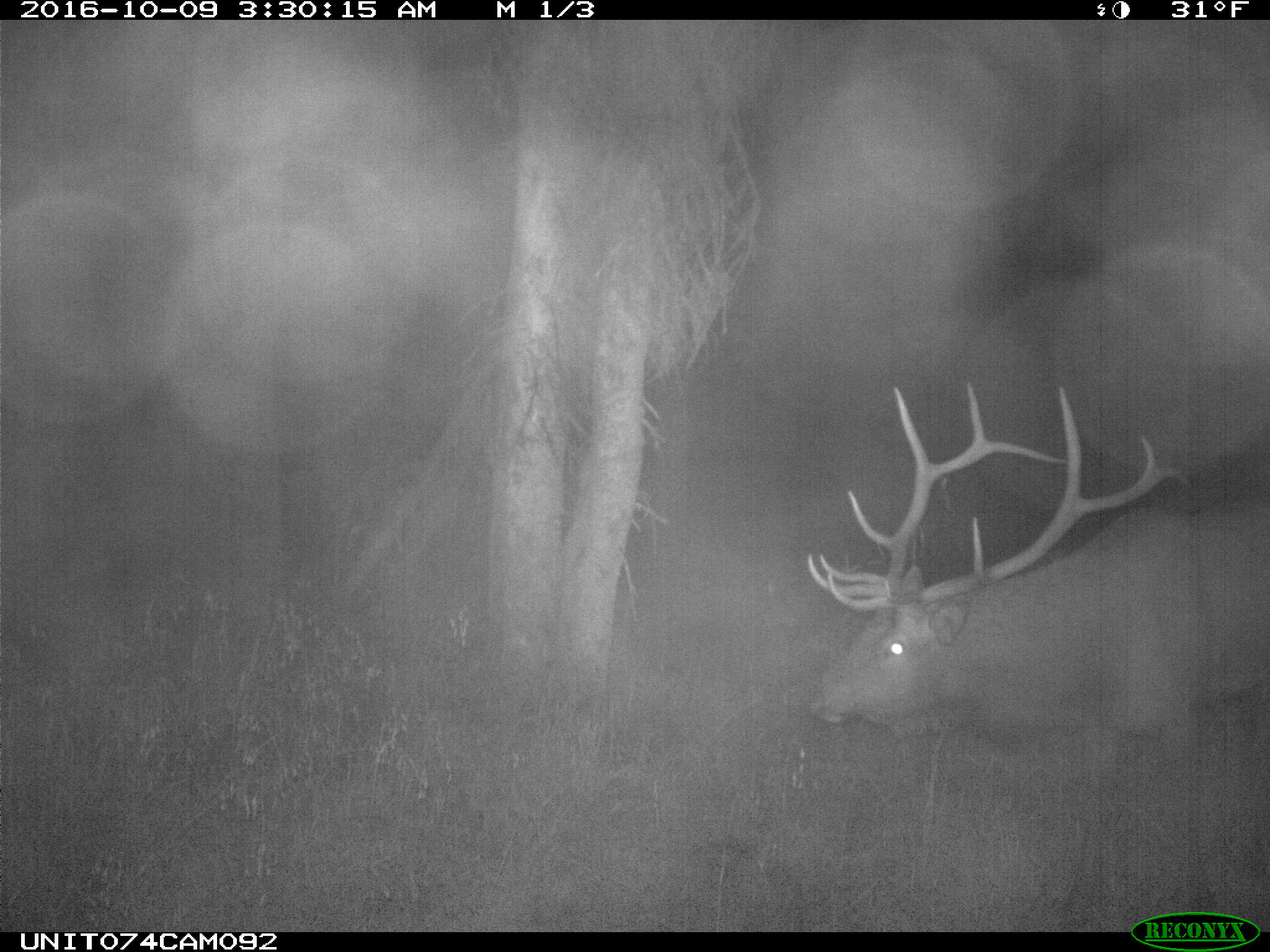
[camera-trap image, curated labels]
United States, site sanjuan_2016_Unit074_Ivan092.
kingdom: Animalia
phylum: Chordata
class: Mammalia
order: Artiodactyla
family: Cervidae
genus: Cervus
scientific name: Cervus elaphus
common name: red deer